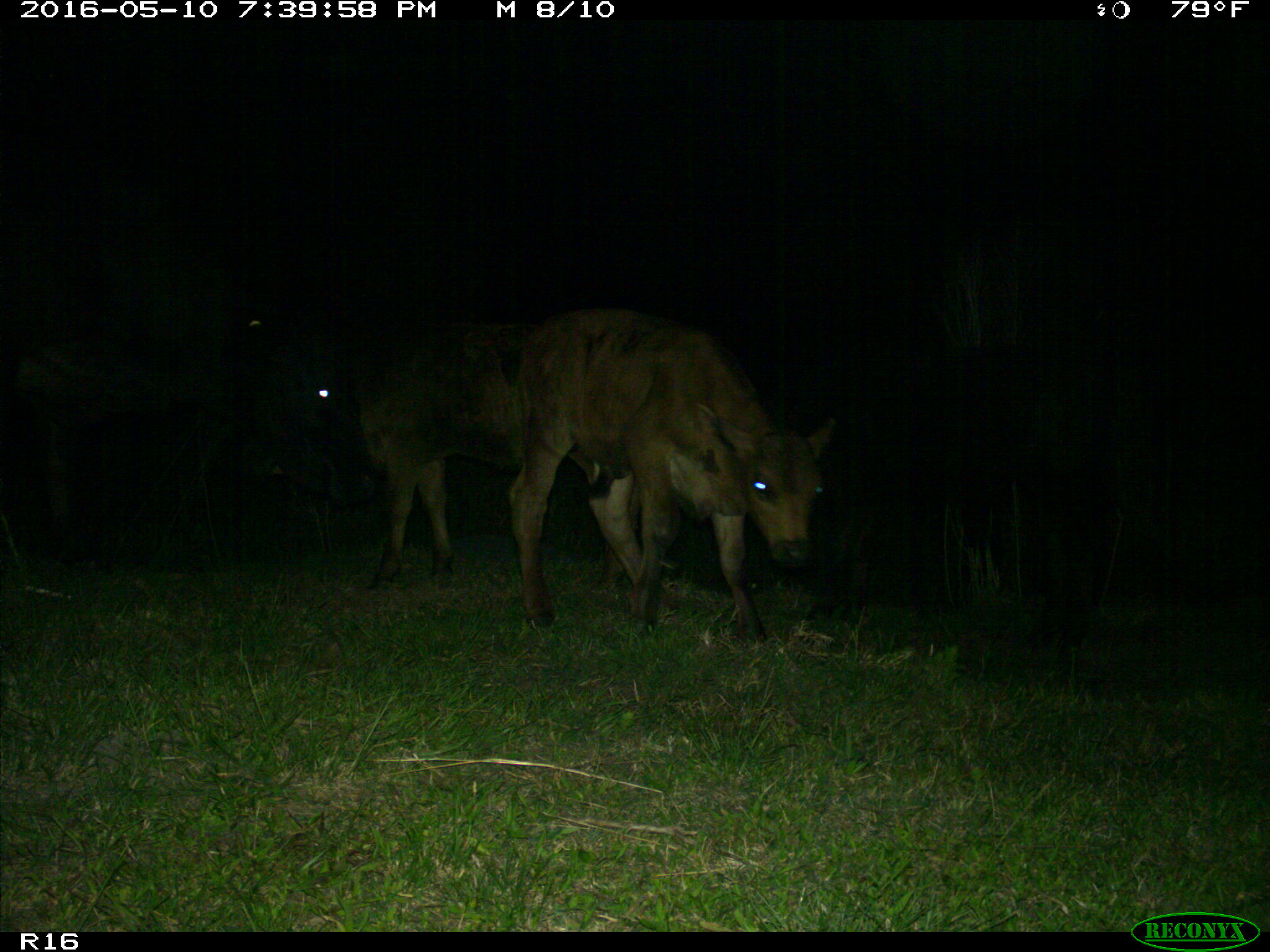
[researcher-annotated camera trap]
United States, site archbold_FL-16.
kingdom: Animalia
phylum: Chordata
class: Mammalia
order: Artiodactyla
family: Bovidae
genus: Bos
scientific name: Bos taurus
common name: domestic cow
Bos taurus (domestic cow).